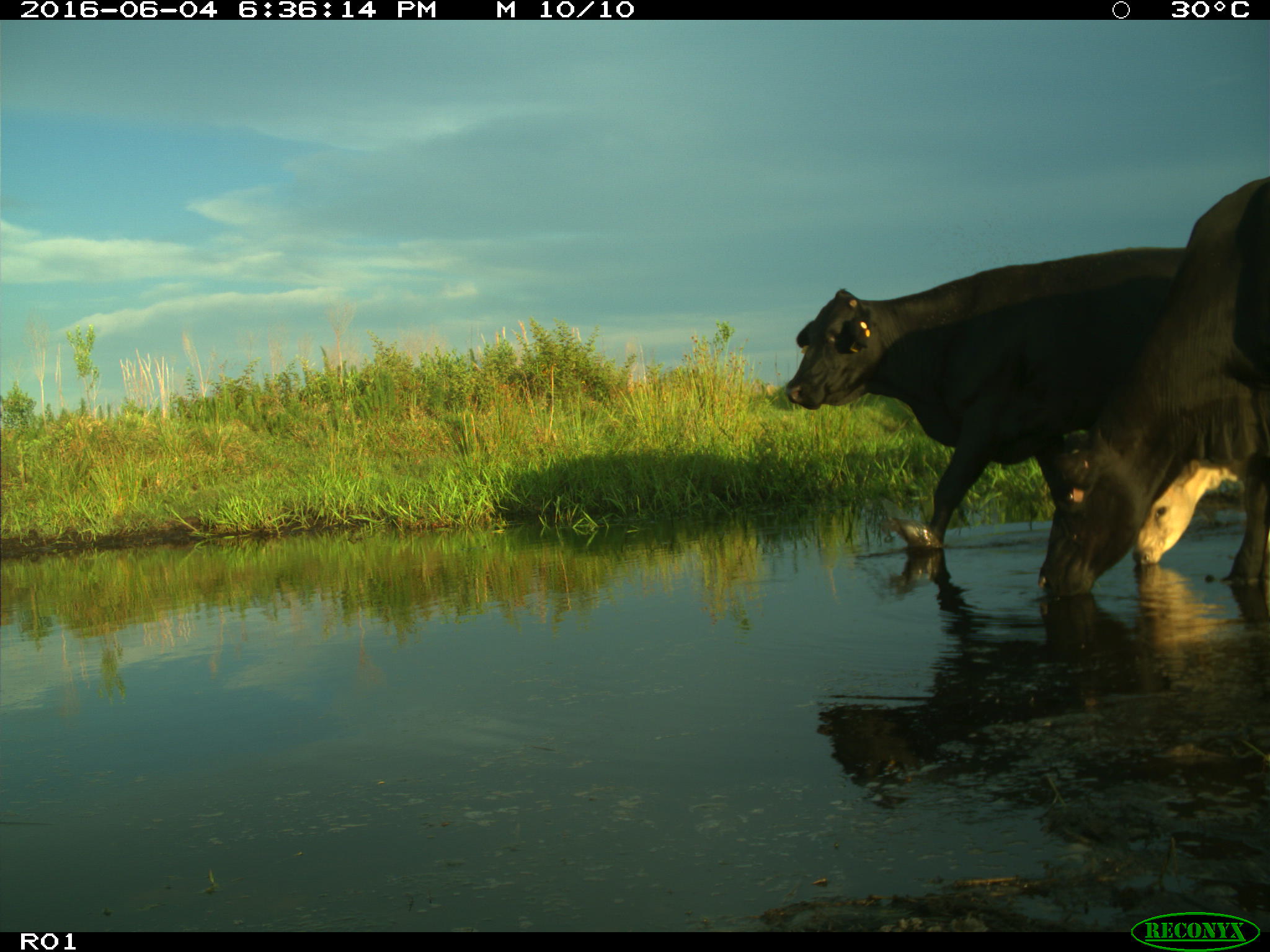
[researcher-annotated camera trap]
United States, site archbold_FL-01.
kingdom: Animalia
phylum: Chordata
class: Mammalia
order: Artiodactyla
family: Bovidae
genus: Bos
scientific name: Bos taurus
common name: domestic cow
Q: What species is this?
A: Bos taurus (domestic cow).